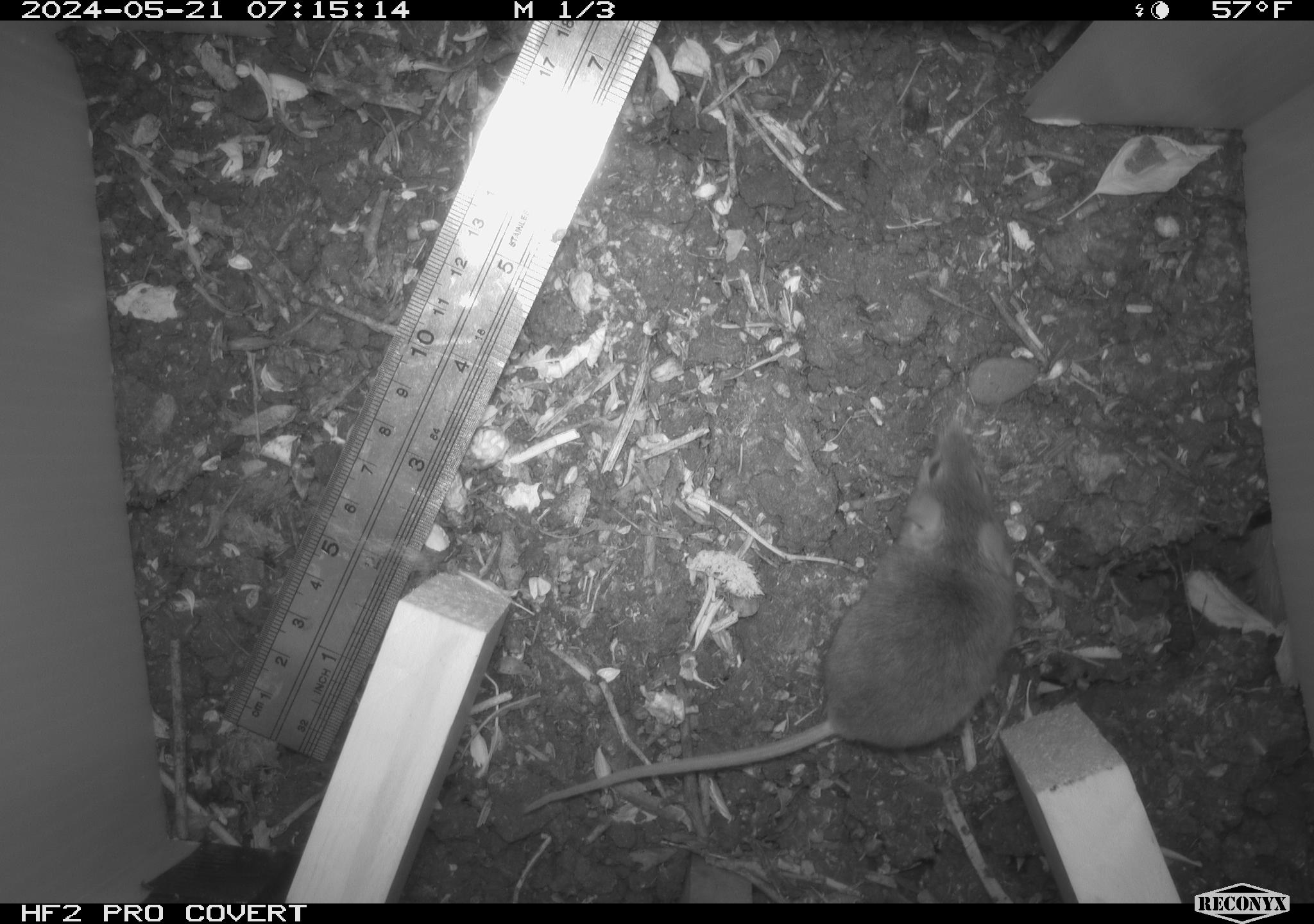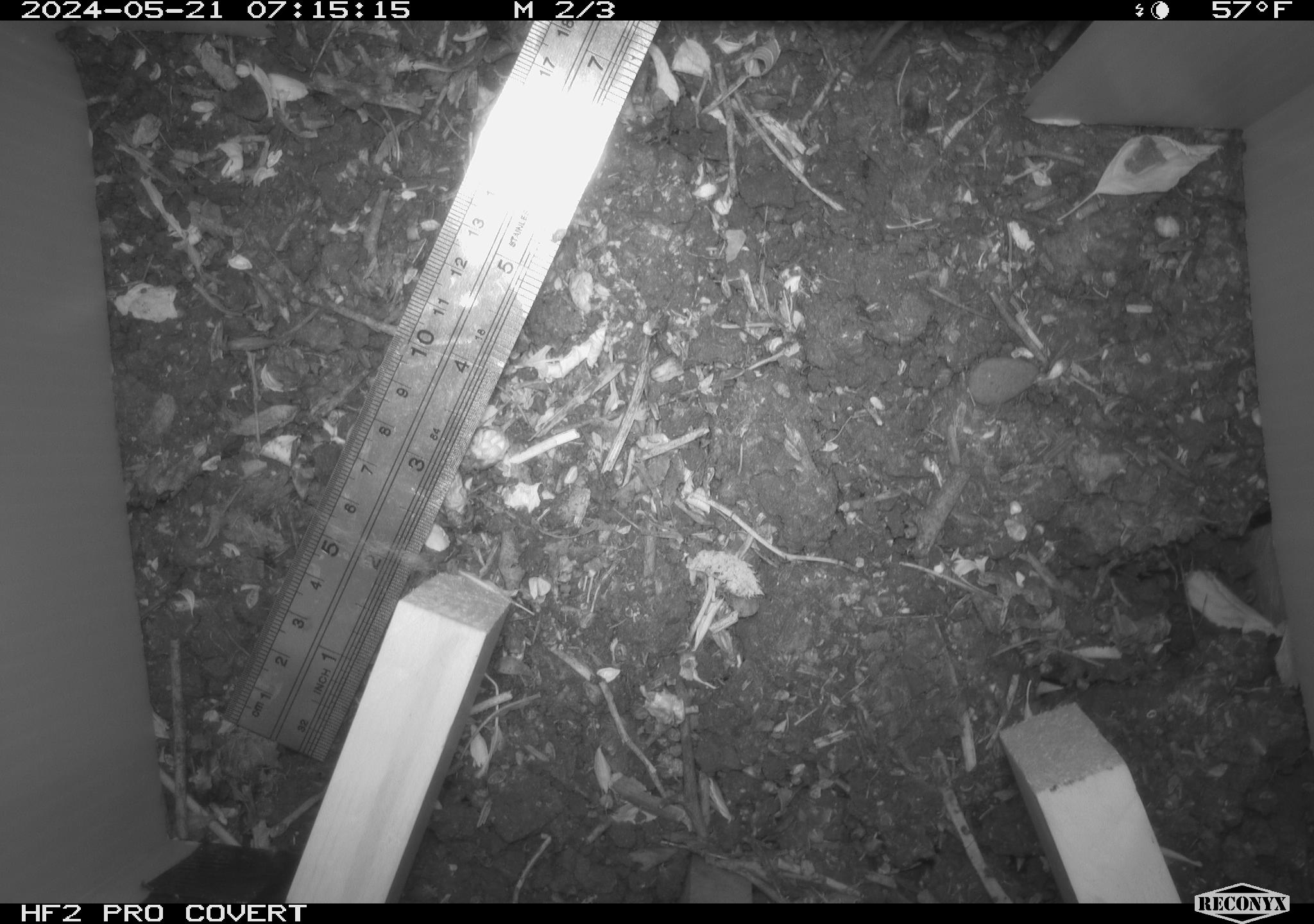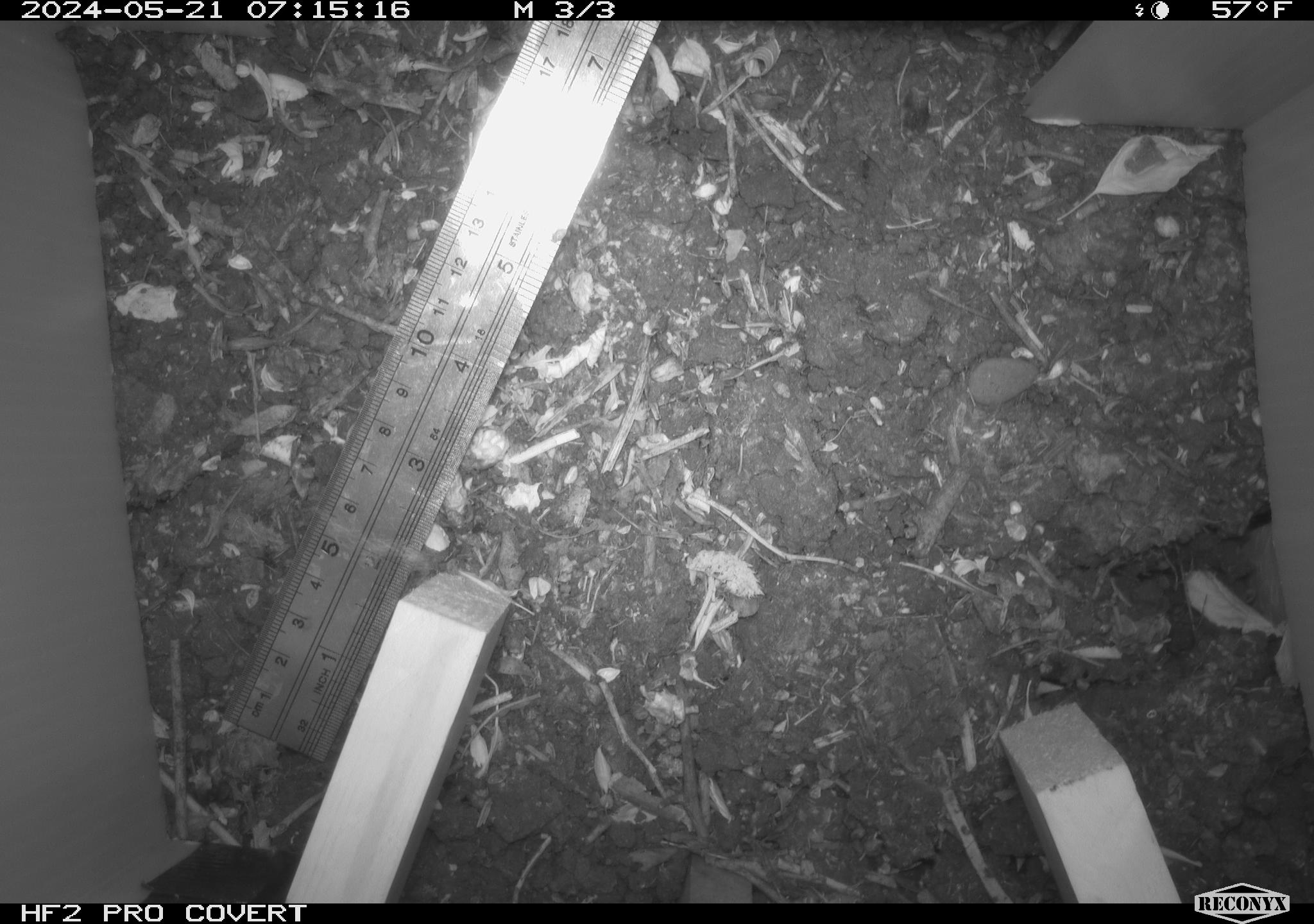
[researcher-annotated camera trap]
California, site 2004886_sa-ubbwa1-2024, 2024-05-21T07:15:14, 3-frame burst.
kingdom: Animalia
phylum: Chordata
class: Mammalia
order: Rodentia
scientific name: Rodentia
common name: mouse species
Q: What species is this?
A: Mouse species (Rodentia).